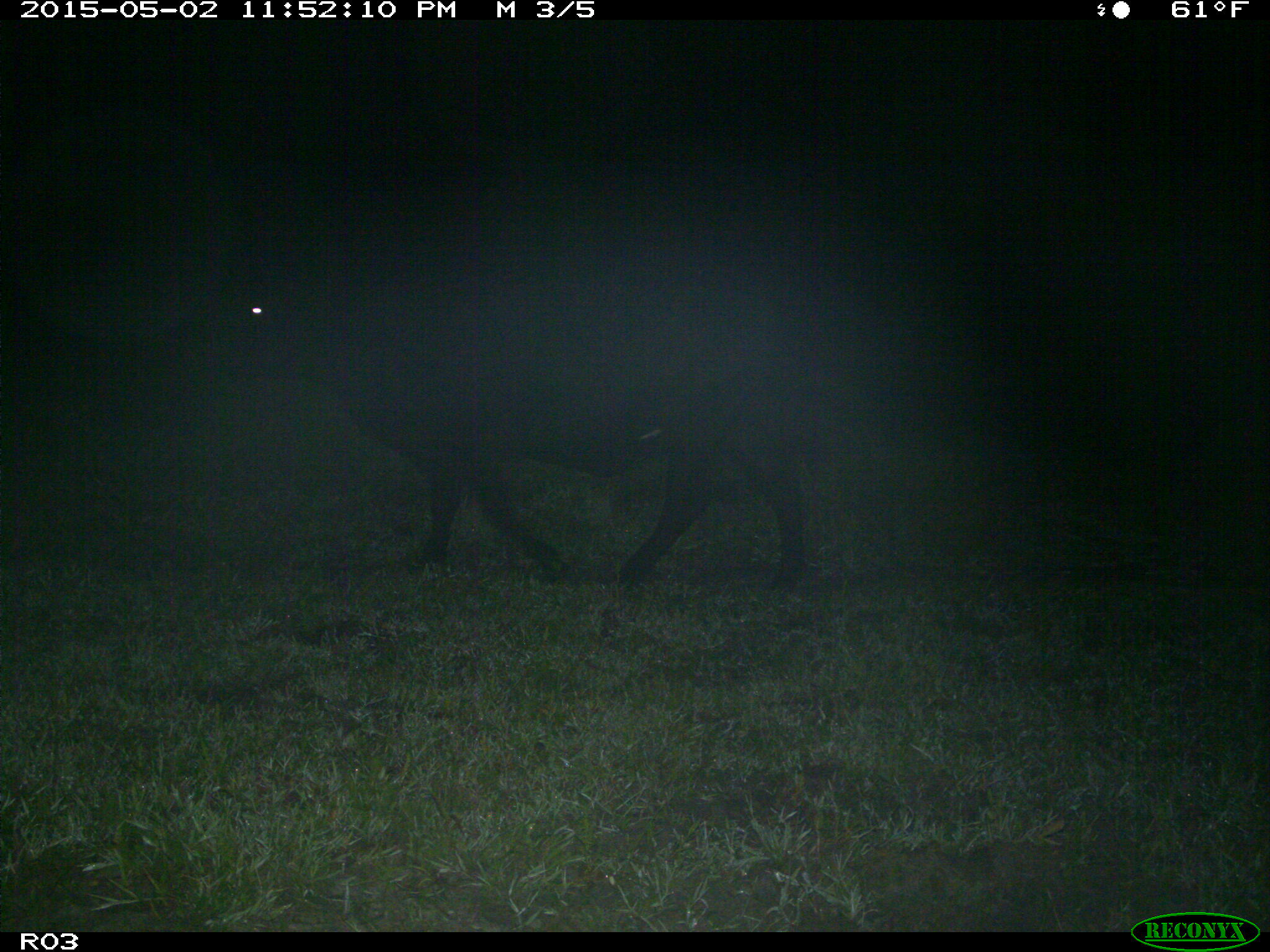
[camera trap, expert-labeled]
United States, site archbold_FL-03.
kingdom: Animalia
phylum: Chordata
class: Mammalia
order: Artiodactyla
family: Bovidae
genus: Bos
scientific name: Bos taurus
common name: domestic cow